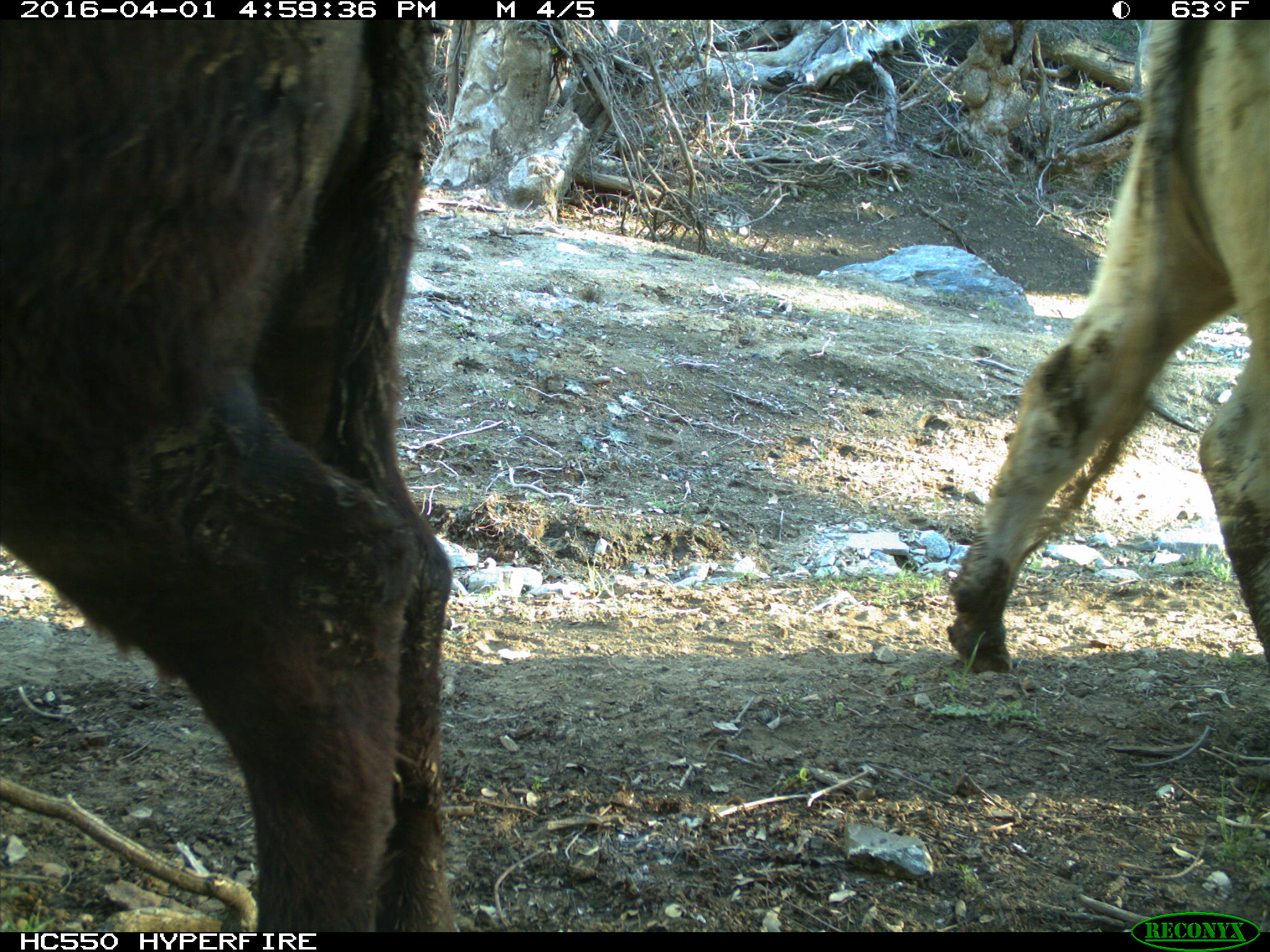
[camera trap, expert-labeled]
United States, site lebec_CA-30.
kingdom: Animalia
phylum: Chordata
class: Mammalia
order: Artiodactyla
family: Bovidae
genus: Bos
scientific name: Bos taurus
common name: domestic cow